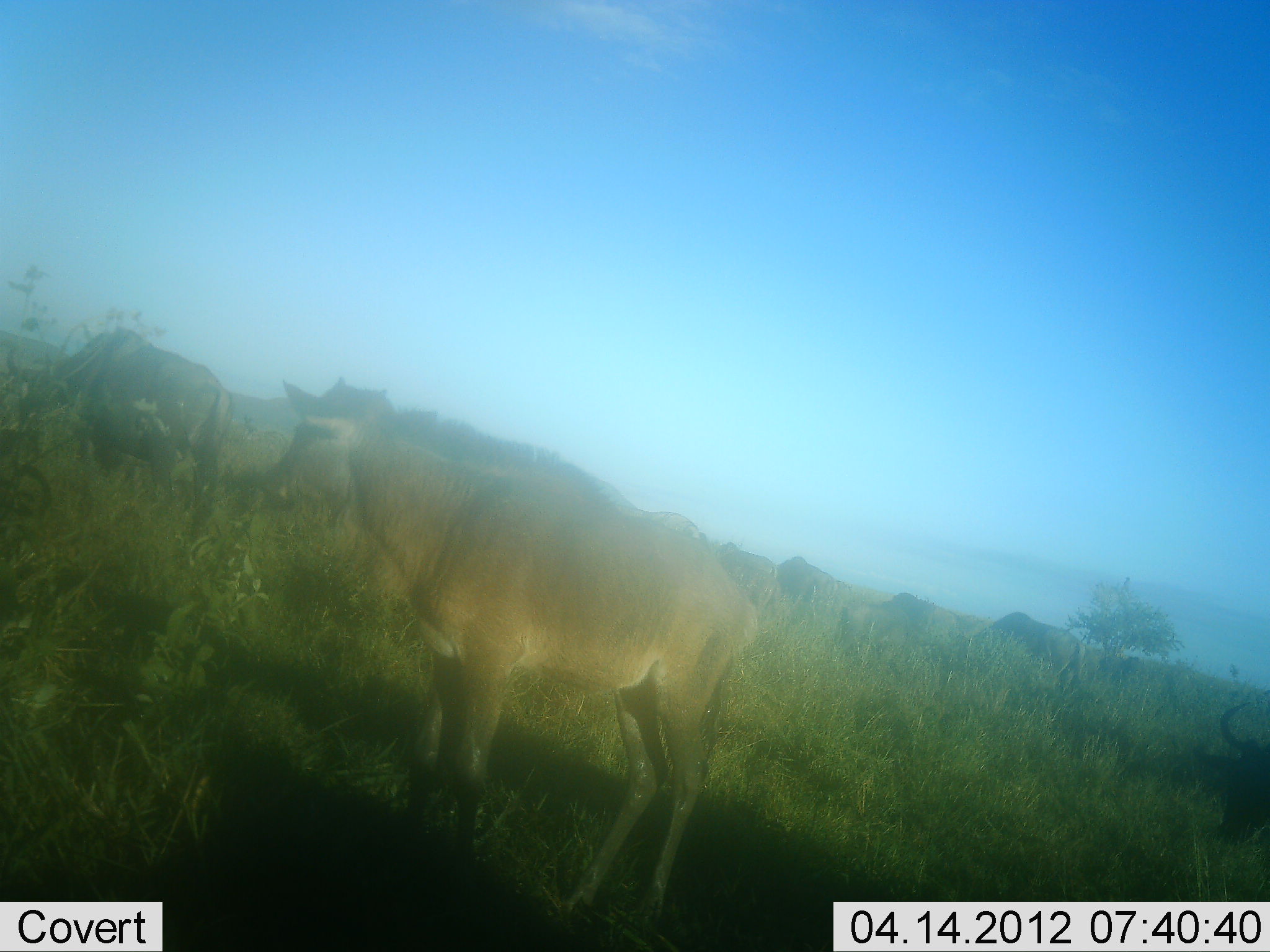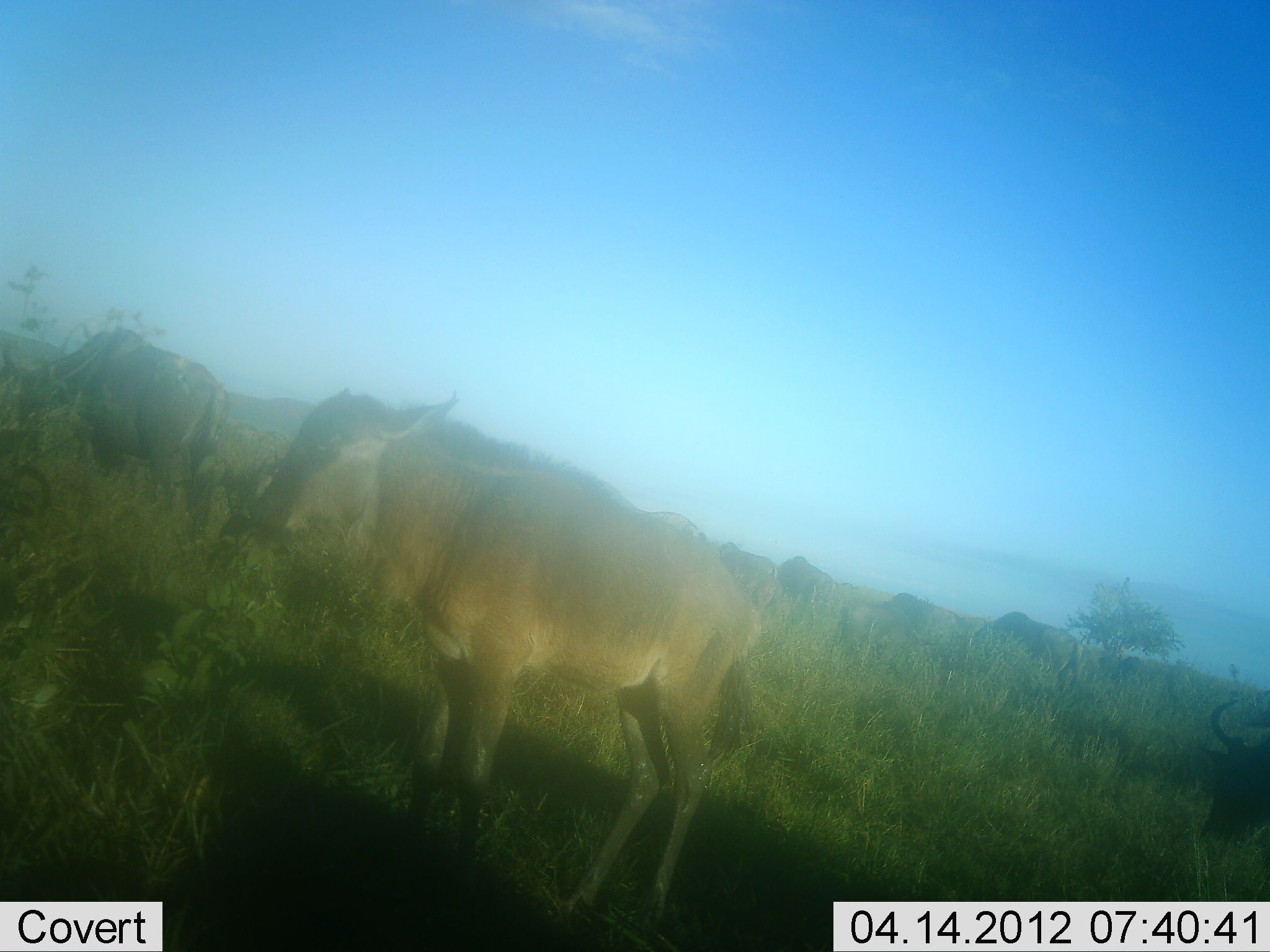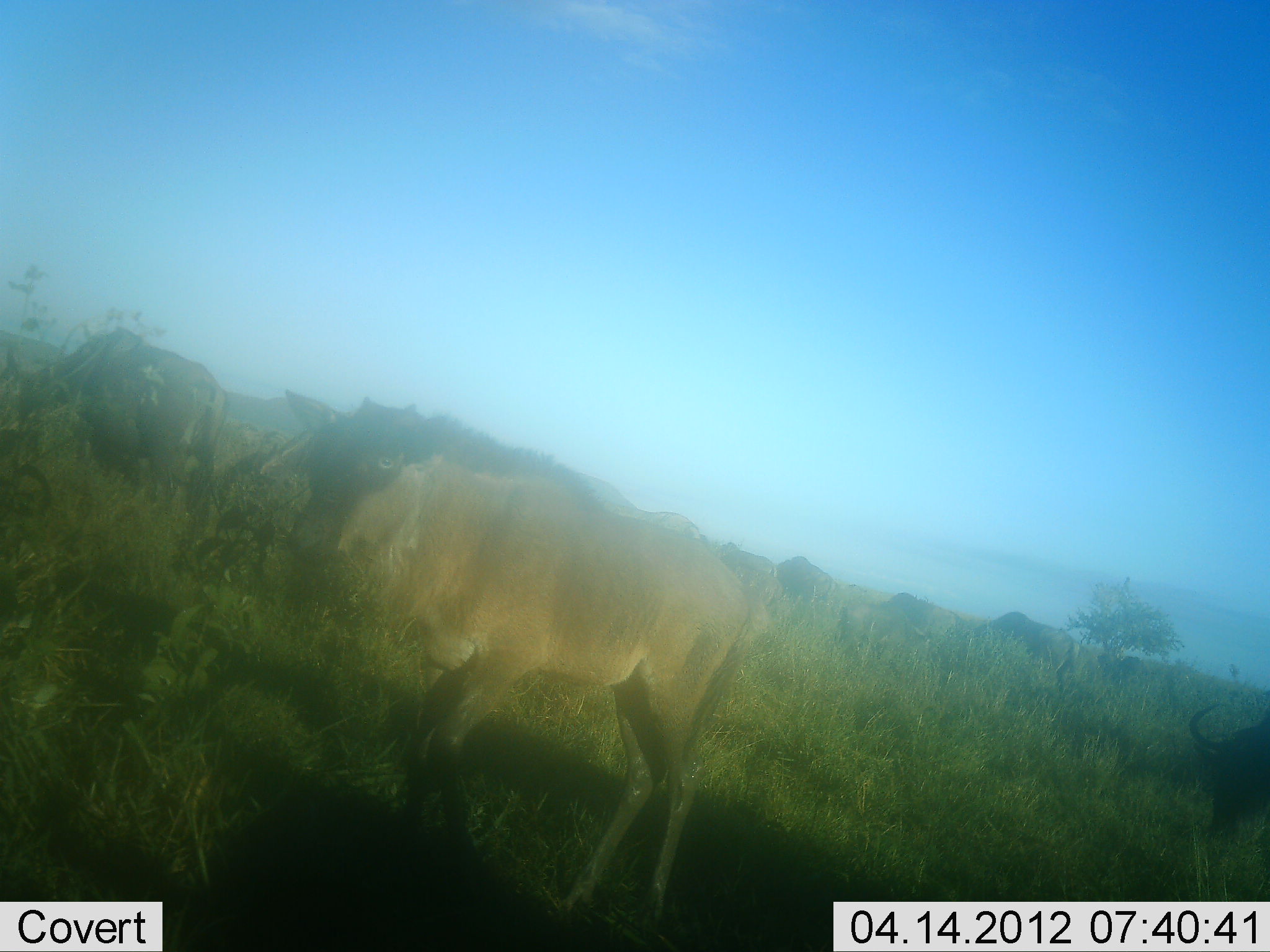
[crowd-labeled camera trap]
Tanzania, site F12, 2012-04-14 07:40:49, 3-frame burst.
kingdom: Animalia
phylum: Chordata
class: Mammalia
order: Artiodactyla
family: Bovidae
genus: Connochaetes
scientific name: Connochaetes taurinus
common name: blue wildebeest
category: wildebeest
Wildebeest (blue wildebeest) (Connochaetes taurinus), count 7. Behavior (volunteer vote fractions): standing 62%, resting 0%, moving 15%, interacting 0%. Young present (vote fraction): 77%. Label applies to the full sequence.